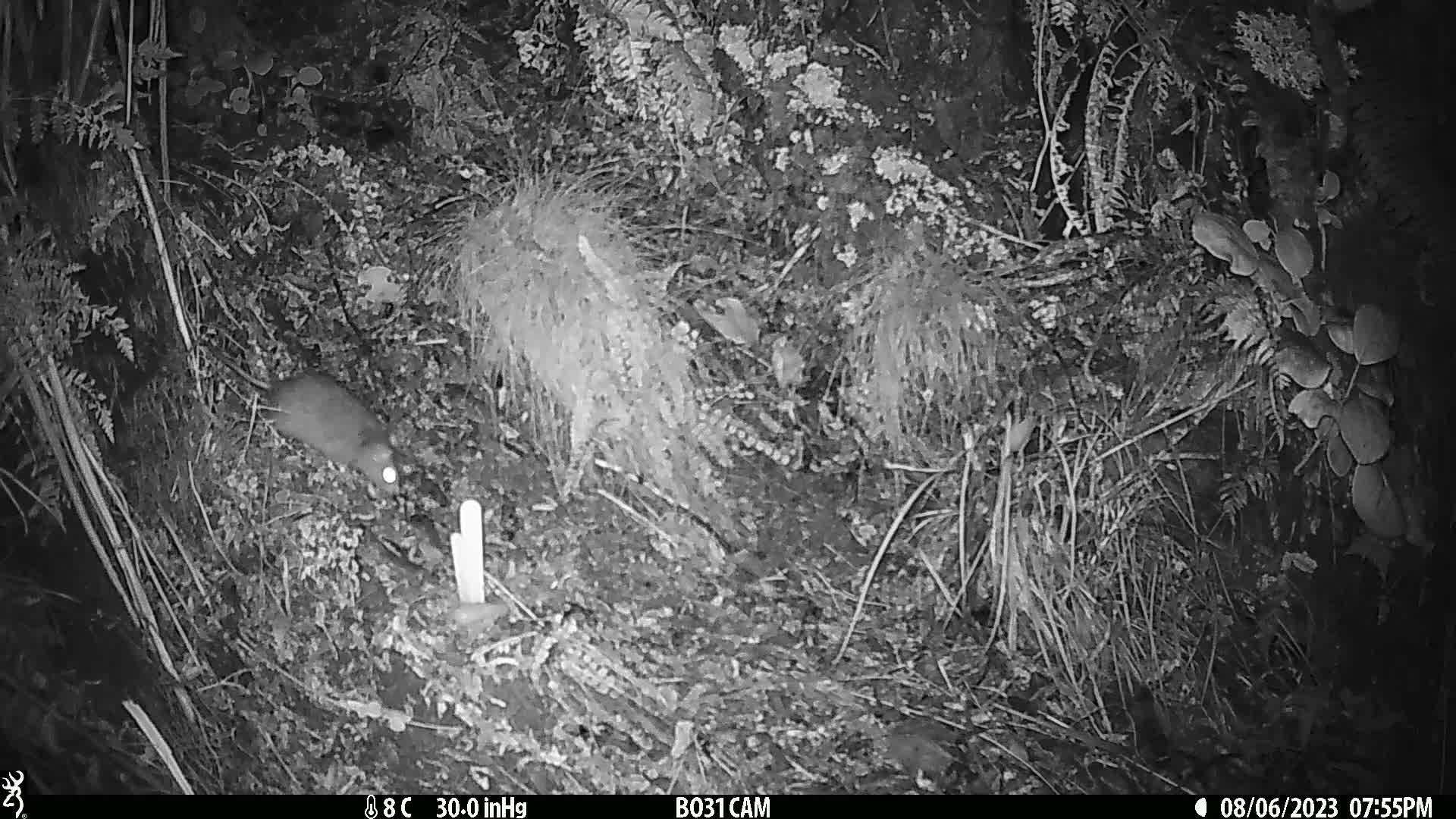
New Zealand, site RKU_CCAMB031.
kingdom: Animalia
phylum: Chordata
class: Mammalia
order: Rodentia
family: Muridae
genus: Rattus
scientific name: Rattus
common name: rat